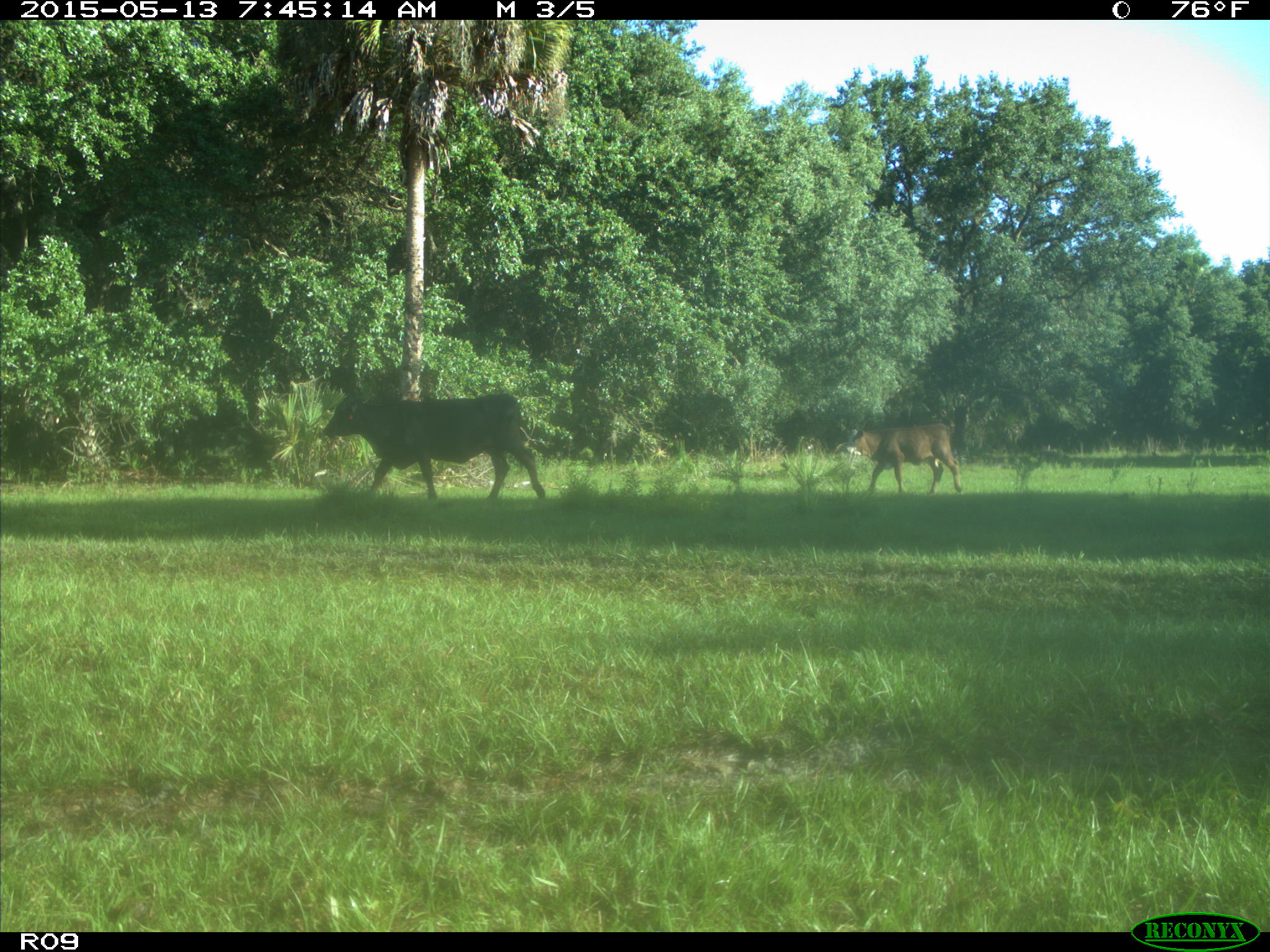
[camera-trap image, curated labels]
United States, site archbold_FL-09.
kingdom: Animalia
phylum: Chordata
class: Mammalia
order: Artiodactyla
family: Bovidae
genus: Bos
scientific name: Bos taurus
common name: domestic cow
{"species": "Bos taurus (domestic cow)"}